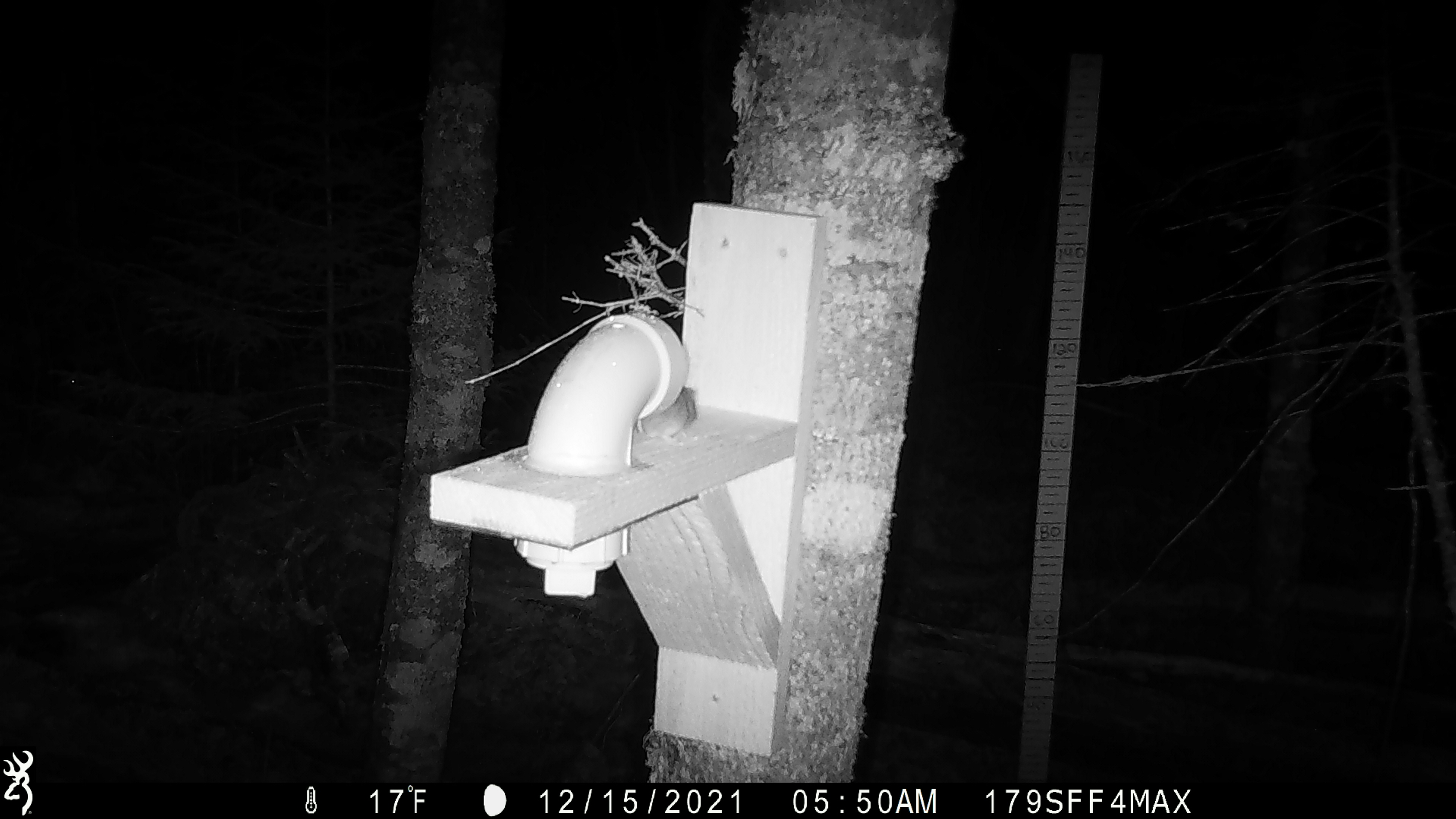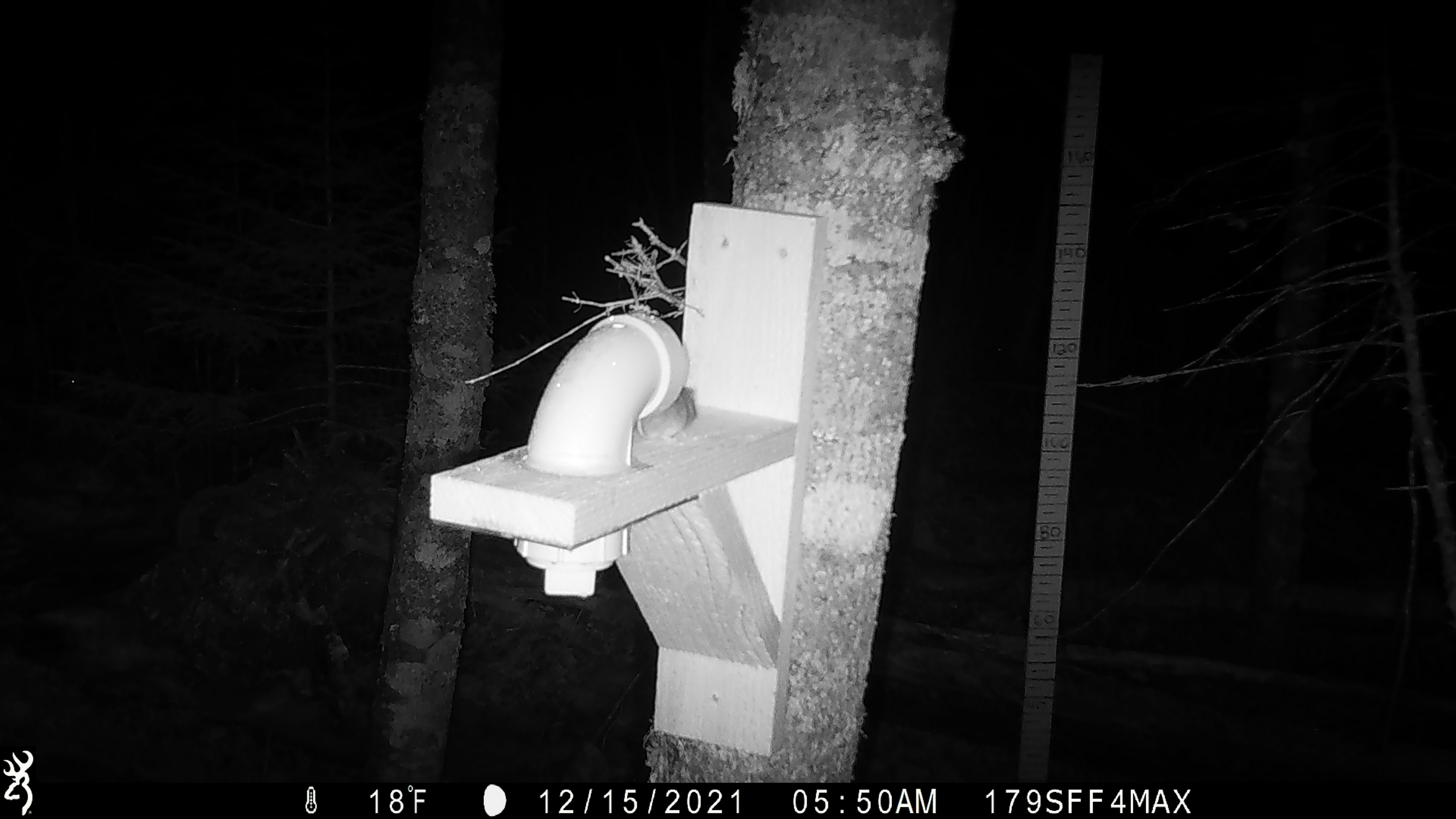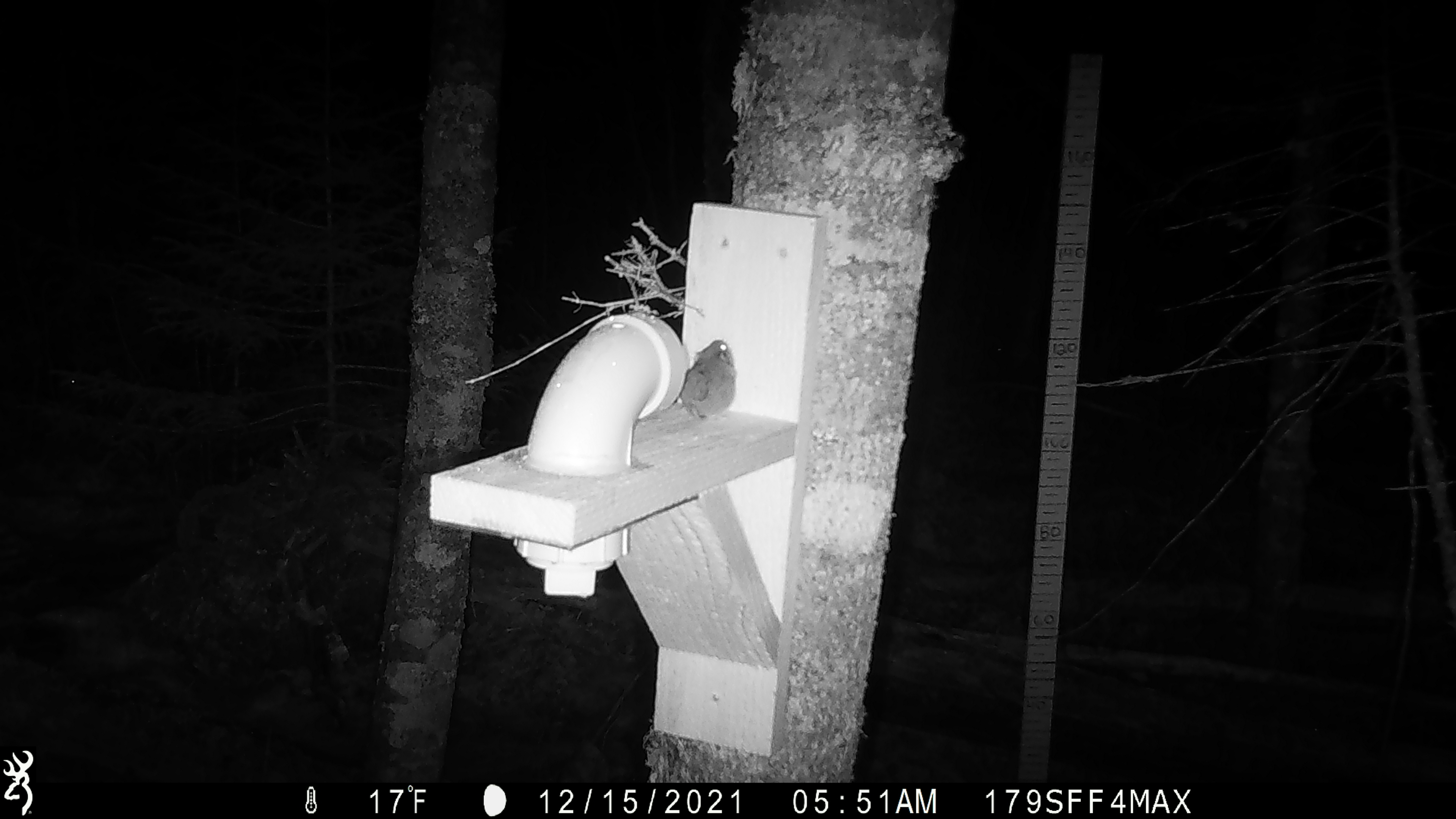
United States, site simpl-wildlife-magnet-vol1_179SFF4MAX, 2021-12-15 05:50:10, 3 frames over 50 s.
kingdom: Animalia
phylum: Chordata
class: Mammalia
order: Rodentia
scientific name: Rodentia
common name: mouse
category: mouse sp.